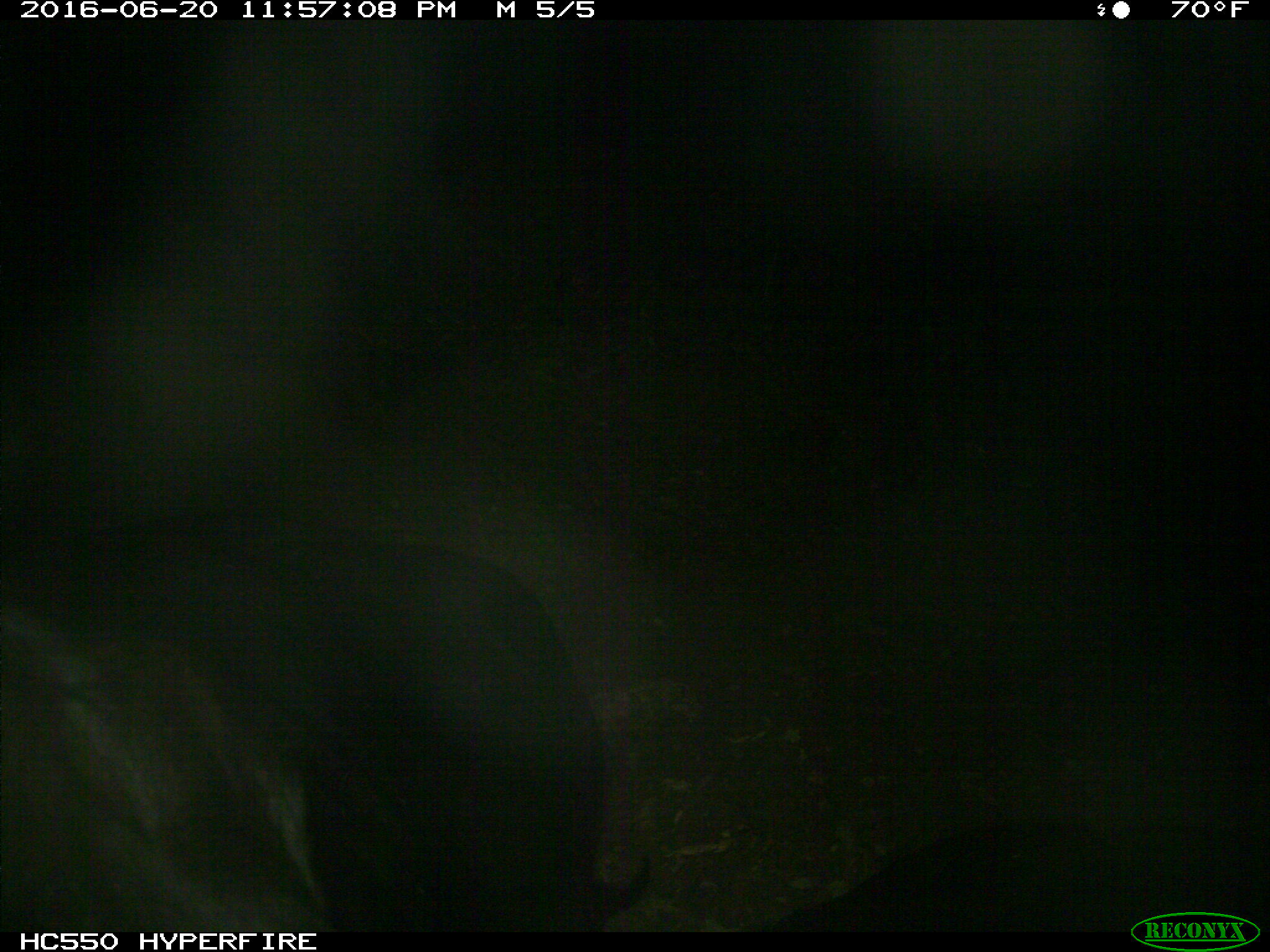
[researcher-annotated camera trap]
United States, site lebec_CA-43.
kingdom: Animalia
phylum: Chordata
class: Mammalia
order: Artiodactyla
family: Bovidae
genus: Bos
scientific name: Bos taurus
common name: domestic cow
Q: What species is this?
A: Bos taurus (domestic cow).